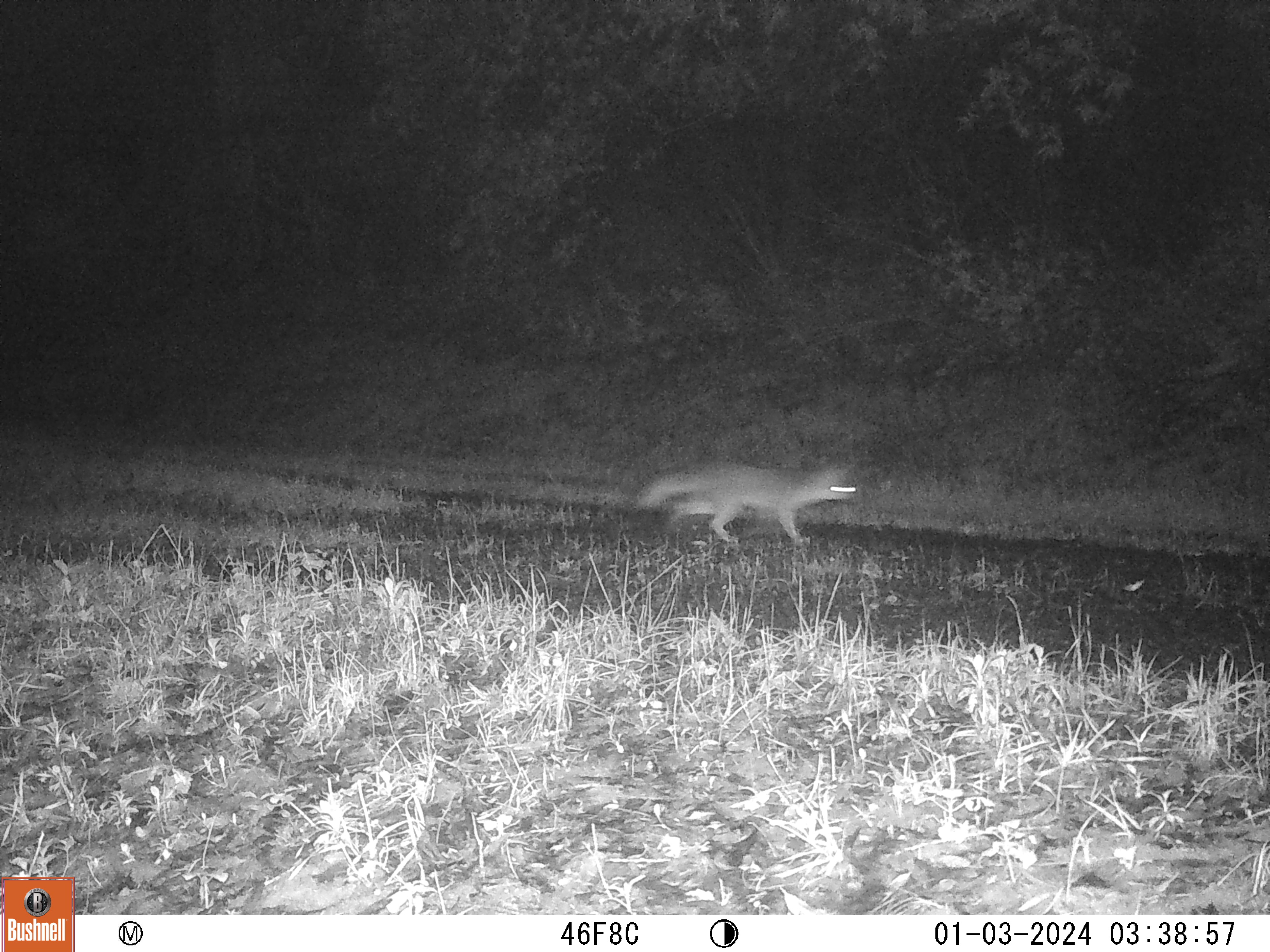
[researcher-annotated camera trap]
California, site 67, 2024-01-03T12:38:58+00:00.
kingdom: Animalia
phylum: Chordata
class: Mammalia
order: Carnivora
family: Canidae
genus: Urocyon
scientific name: Urocyon cinereoargenteus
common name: gray fox